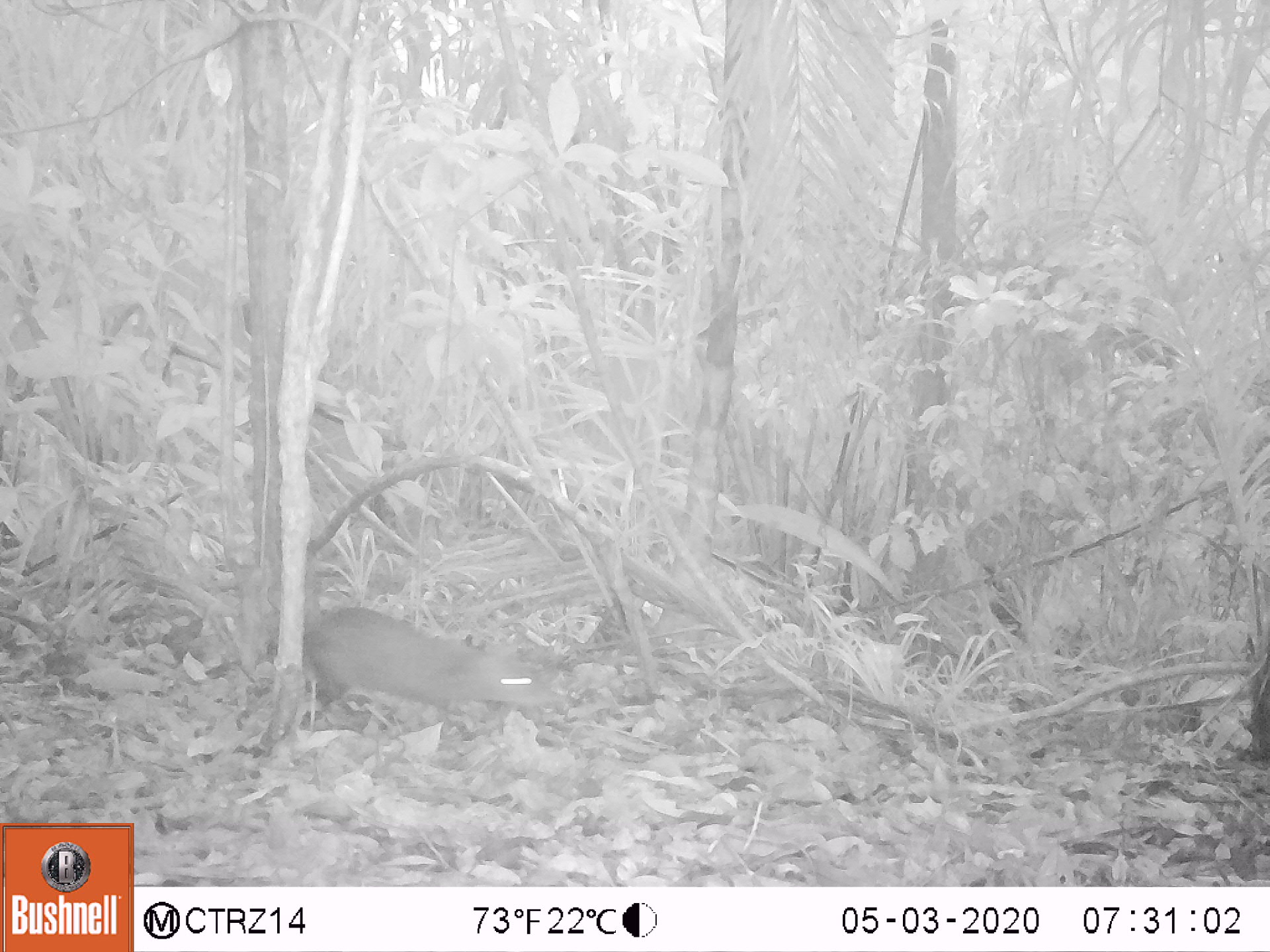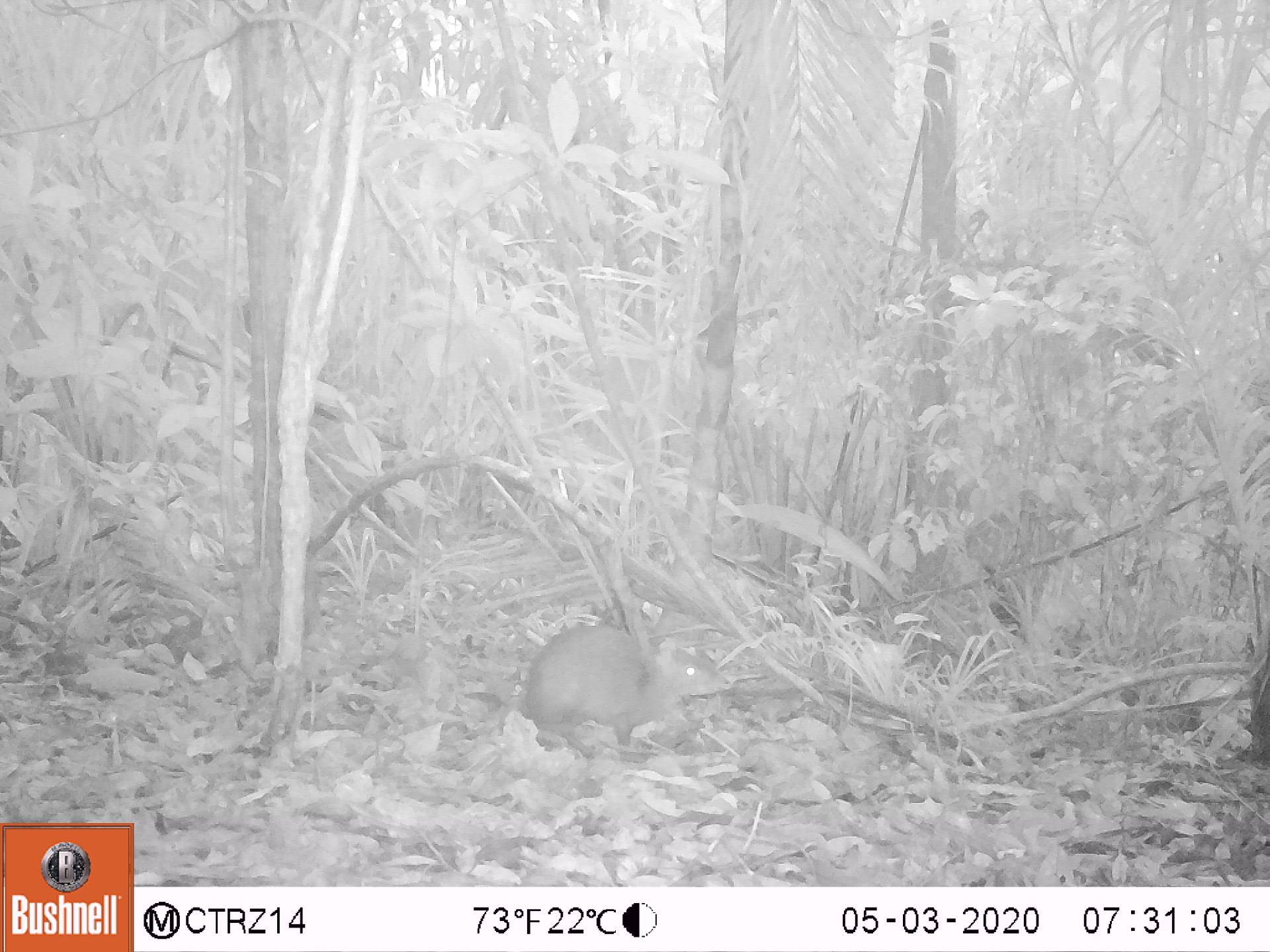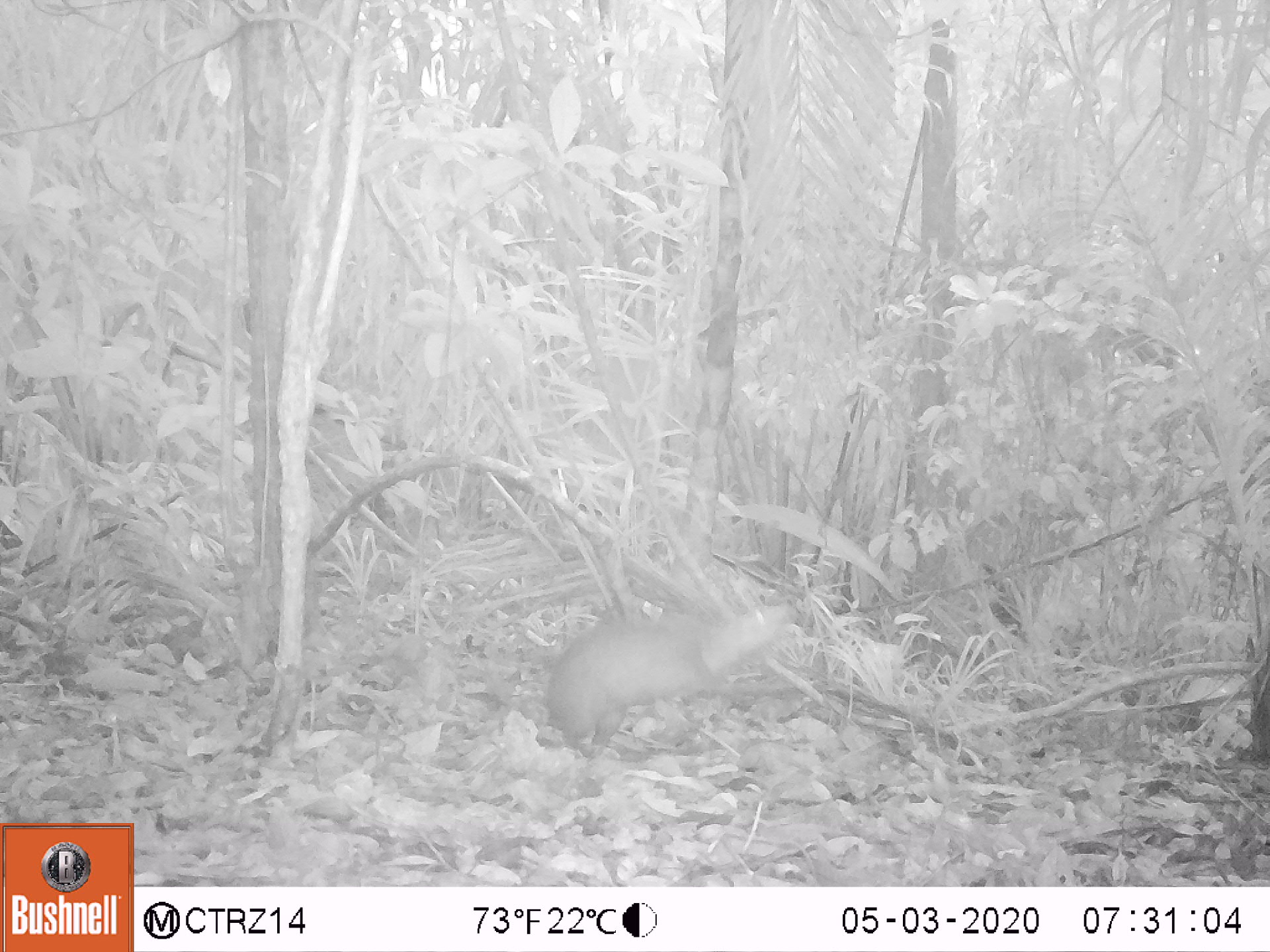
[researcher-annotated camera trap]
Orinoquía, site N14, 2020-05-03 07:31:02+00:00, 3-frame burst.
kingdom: Animalia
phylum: Chordata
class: Mammalia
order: Rodentia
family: Dasyproctidae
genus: Dasyprocta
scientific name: Dasyprocta fuliginosa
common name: black agouti